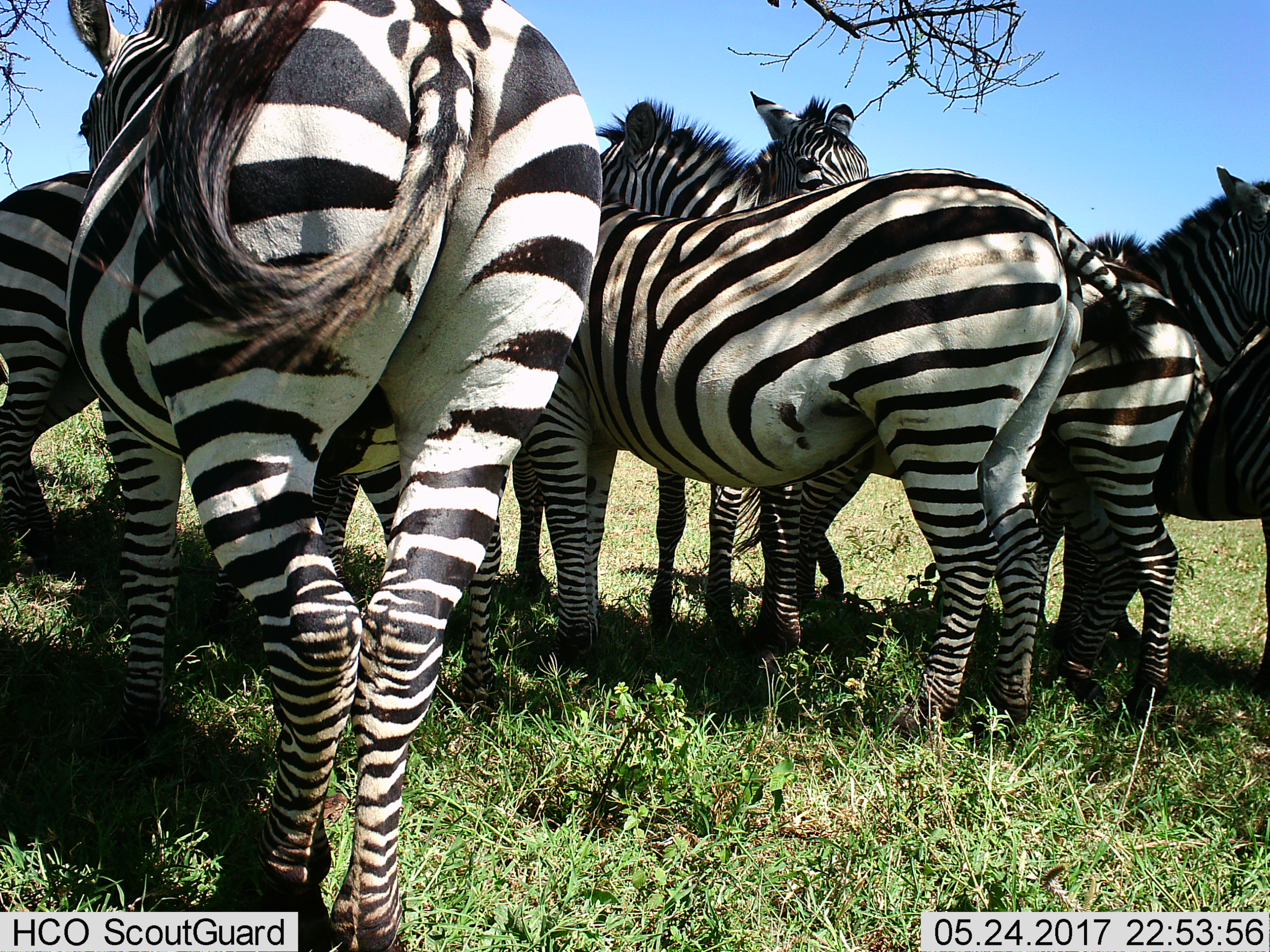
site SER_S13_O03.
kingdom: Animalia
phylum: Chordata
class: Mammalia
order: Perissodactyla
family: Equidae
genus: Equus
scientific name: Equus quagga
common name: plains zebra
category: zebraplains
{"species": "zebraplains (plains zebra) (Equus quagga)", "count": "7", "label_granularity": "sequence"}